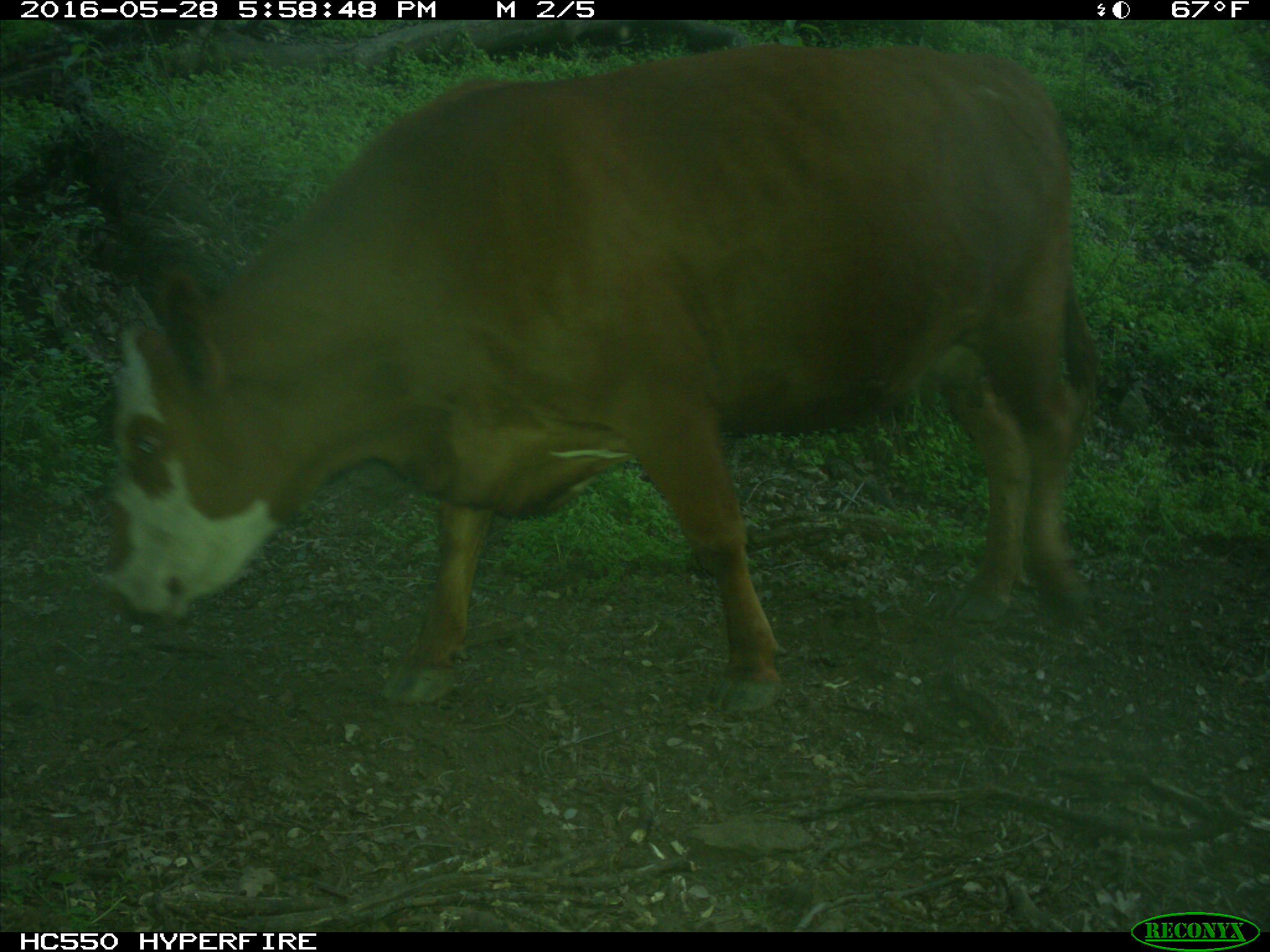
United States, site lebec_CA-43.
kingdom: Animalia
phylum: Chordata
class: Mammalia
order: Artiodactyla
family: Bovidae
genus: Bos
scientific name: Bos taurus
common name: domestic cow